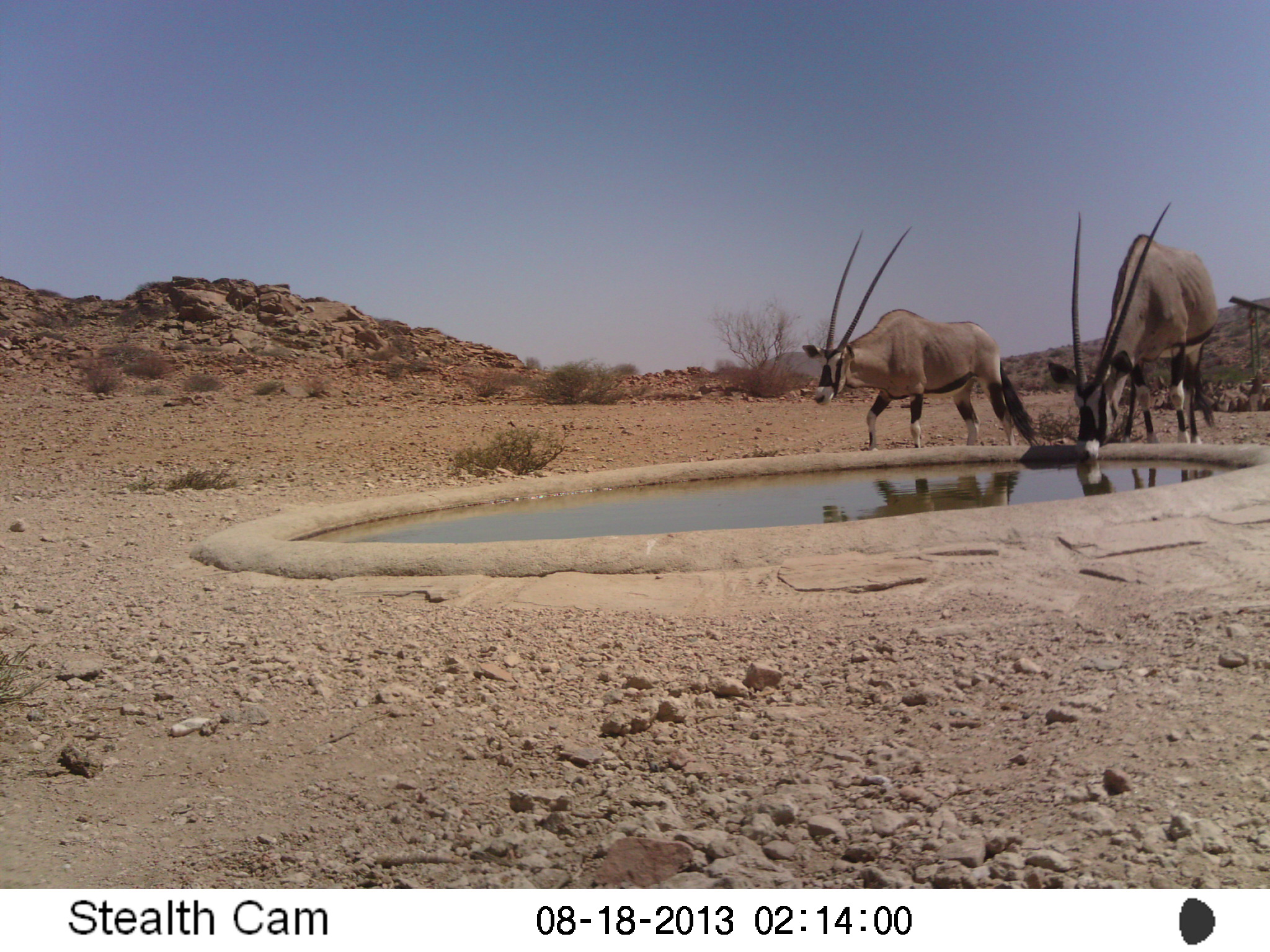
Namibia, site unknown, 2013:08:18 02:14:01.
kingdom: Animalia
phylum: Chordata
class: Mammalia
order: Artiodactyla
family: Bovidae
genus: Oryx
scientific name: Oryx gazella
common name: gemsbok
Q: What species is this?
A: Oryx gazella (gemsbok).